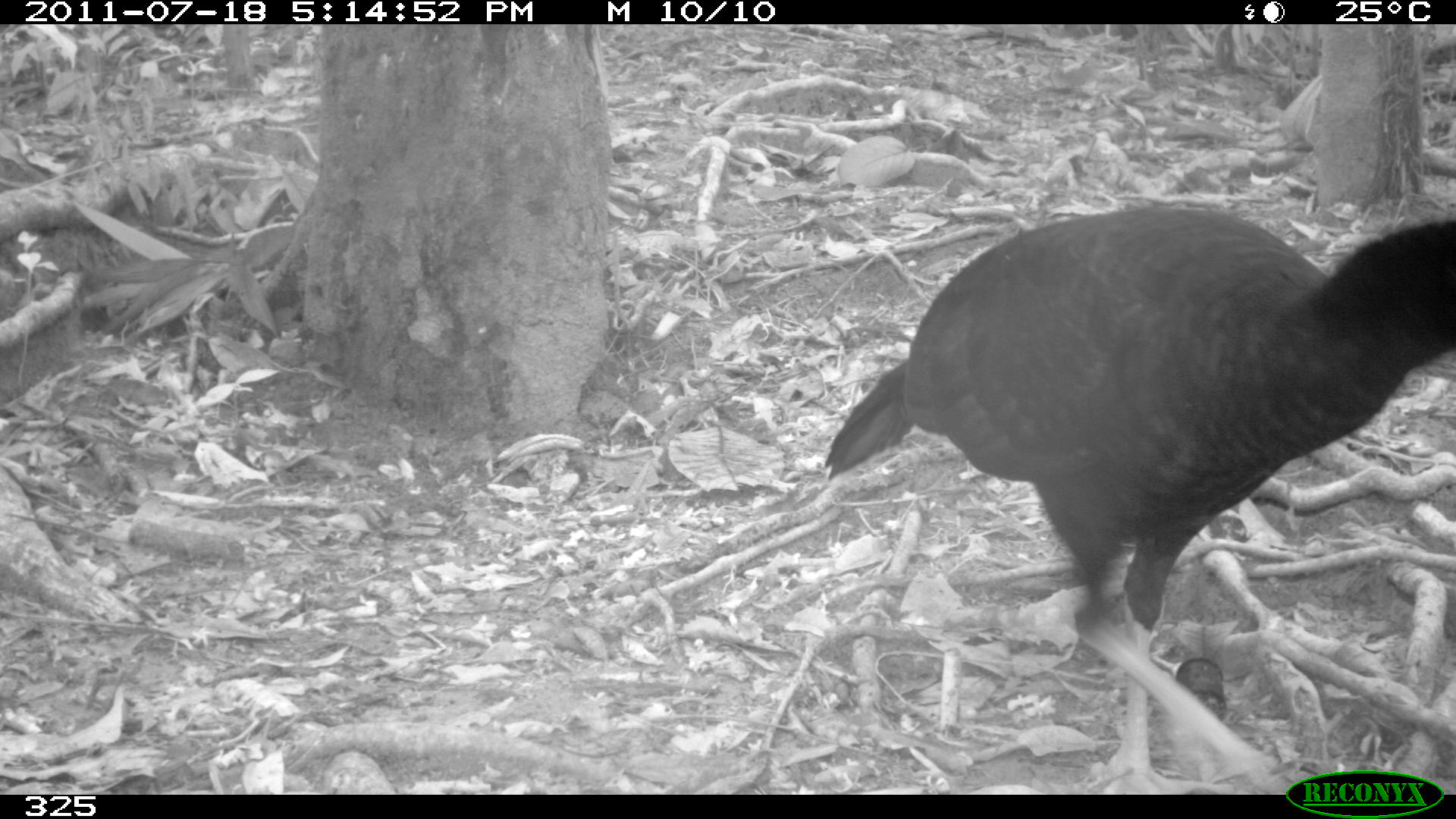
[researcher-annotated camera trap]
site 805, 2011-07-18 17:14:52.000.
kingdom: Animalia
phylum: Chordata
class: Aves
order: Galliformes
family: Cracidae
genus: Mitu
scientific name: Mitu tuberosum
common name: razor-billed curassow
Mitu tuberosum (razor-billed curassow).